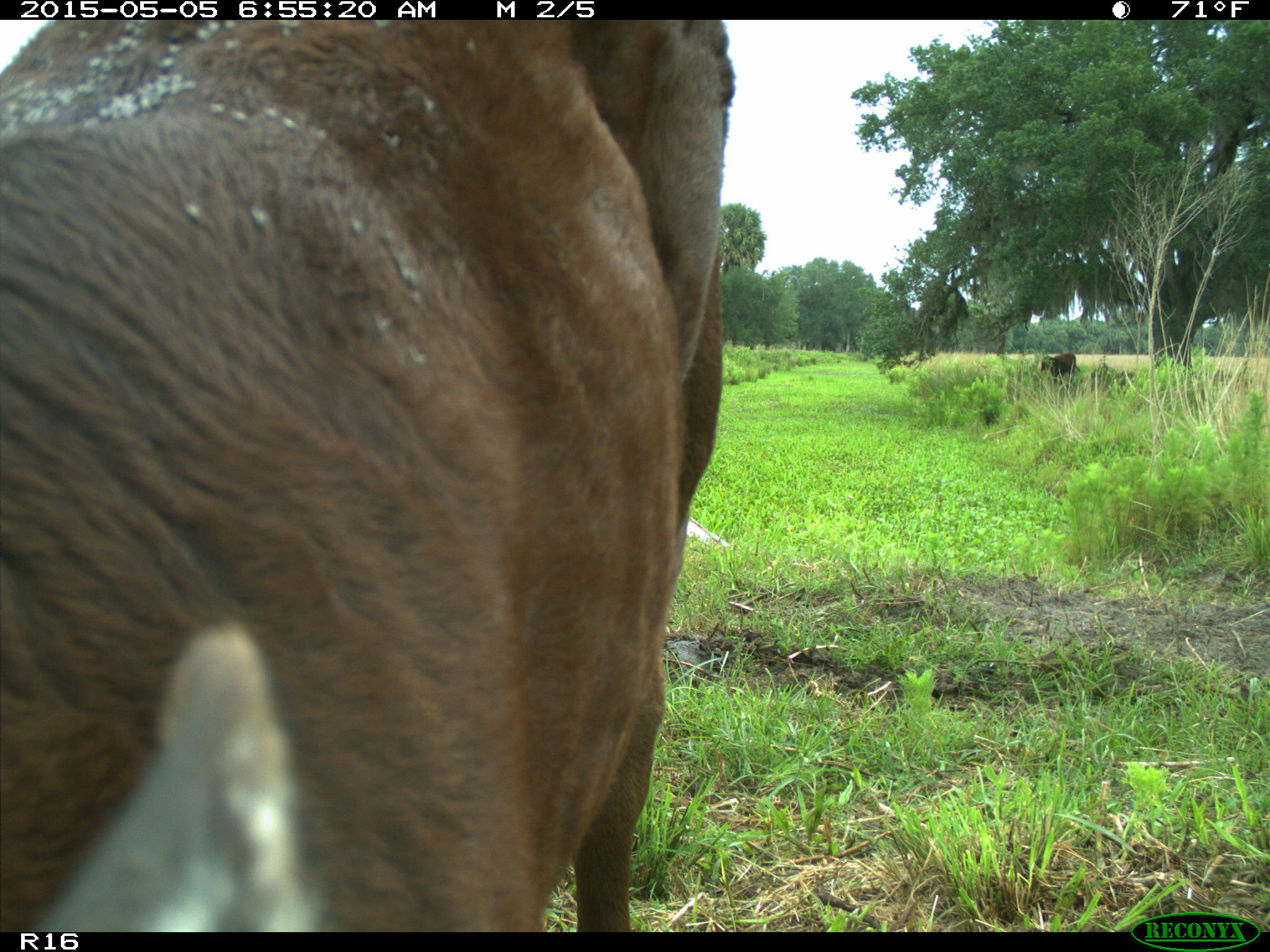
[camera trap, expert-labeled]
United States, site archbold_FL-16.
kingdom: Animalia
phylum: Chordata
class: Mammalia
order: Artiodactyla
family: Bovidae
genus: Bos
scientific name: Bos taurus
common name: domestic cow